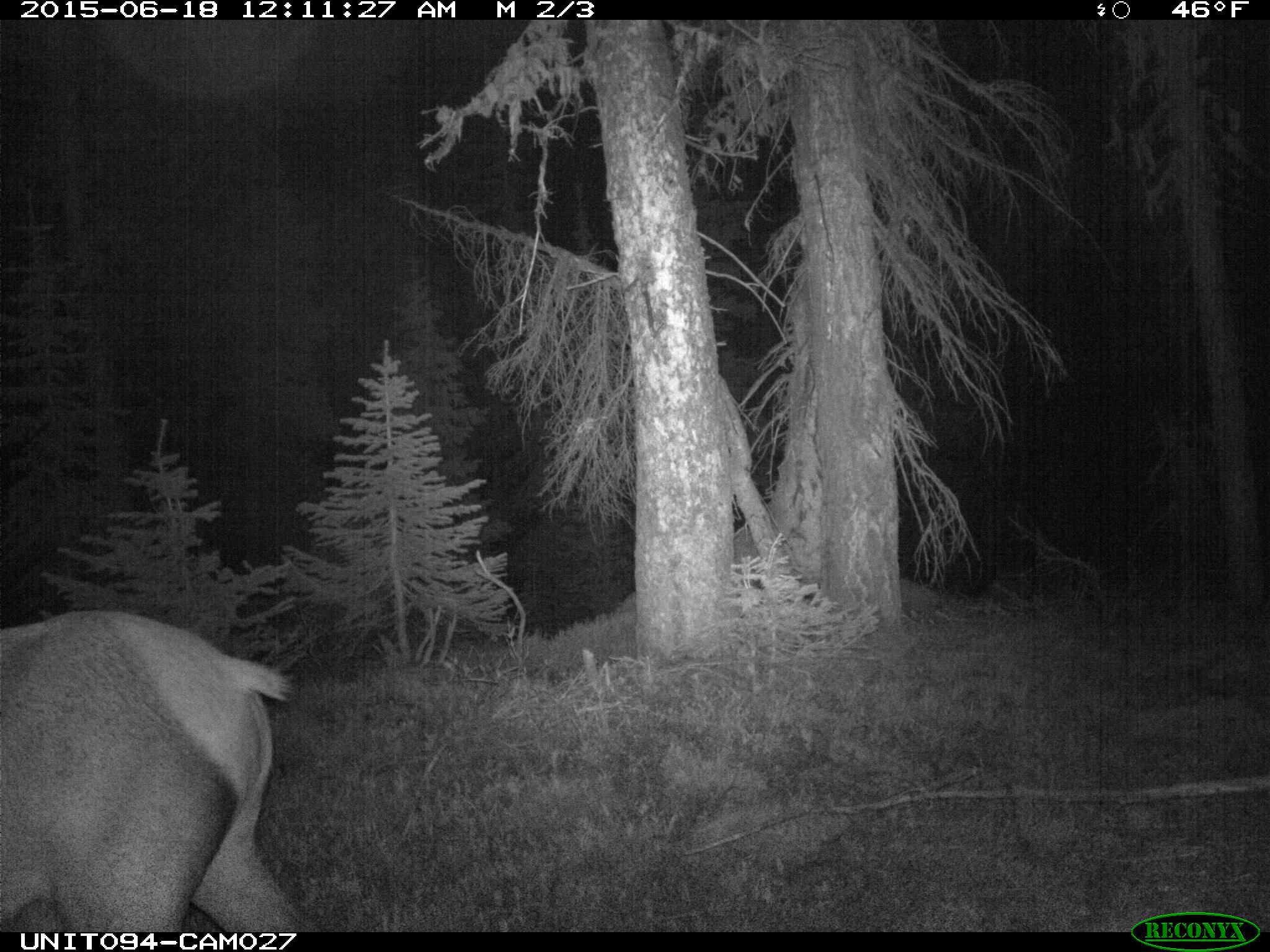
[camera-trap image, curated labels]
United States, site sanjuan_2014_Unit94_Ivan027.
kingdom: Animalia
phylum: Chordata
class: Mammalia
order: Artiodactyla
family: Cervidae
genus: Cervus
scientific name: Cervus elaphus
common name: red deer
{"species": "Cervus elaphus (red deer)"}